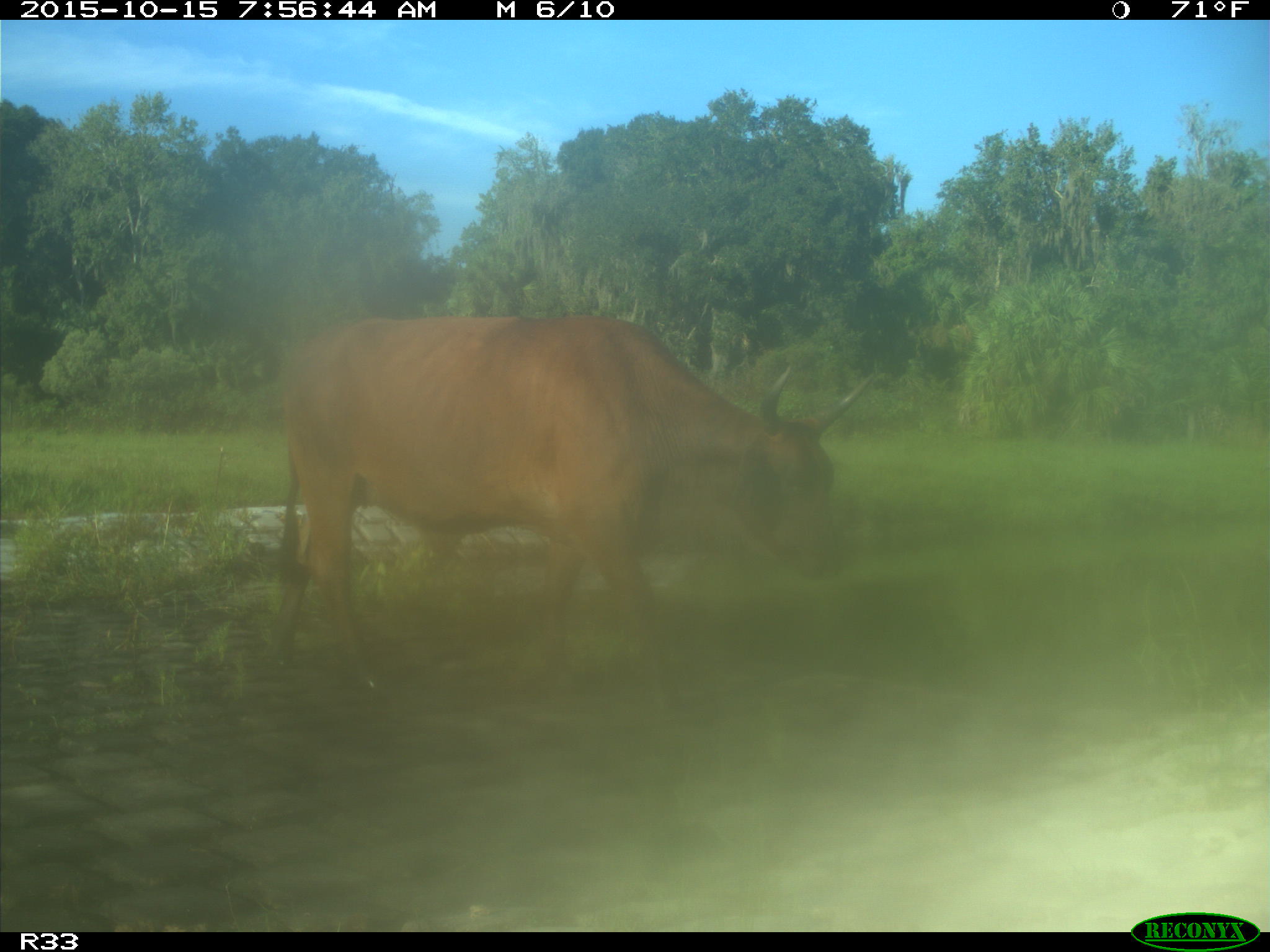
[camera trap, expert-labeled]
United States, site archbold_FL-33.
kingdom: Animalia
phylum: Chordata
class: Mammalia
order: Artiodactyla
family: Bovidae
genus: Bos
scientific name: Bos taurus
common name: domestic cow